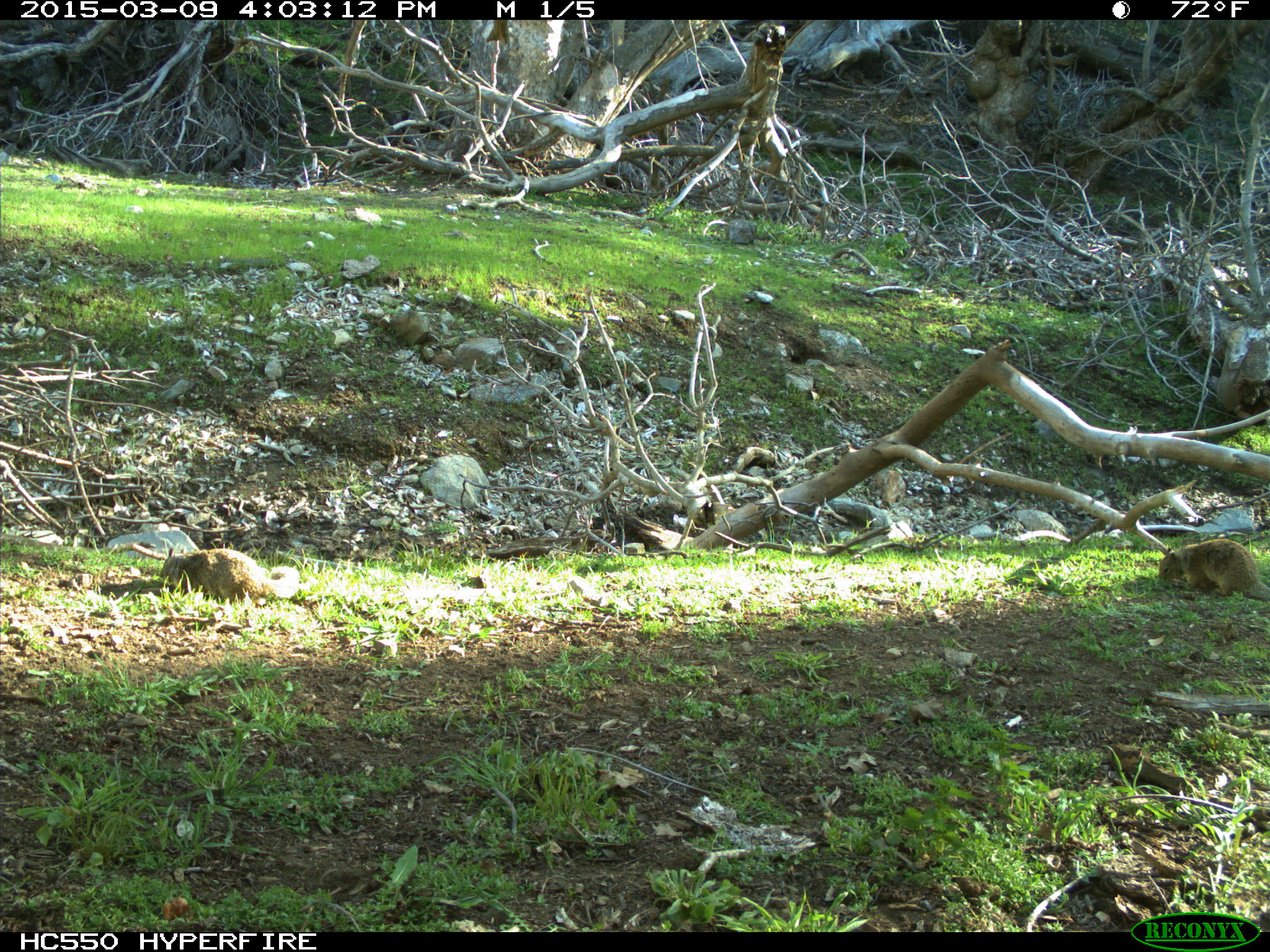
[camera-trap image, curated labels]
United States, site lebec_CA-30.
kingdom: Animalia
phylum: Chordata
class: Mammalia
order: Rodentia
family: Sciuridae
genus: Otospermophilus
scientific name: Otospermophilus beecheyi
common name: california ground squirrel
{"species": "Otospermophilus beecheyi (california ground squirrel)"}